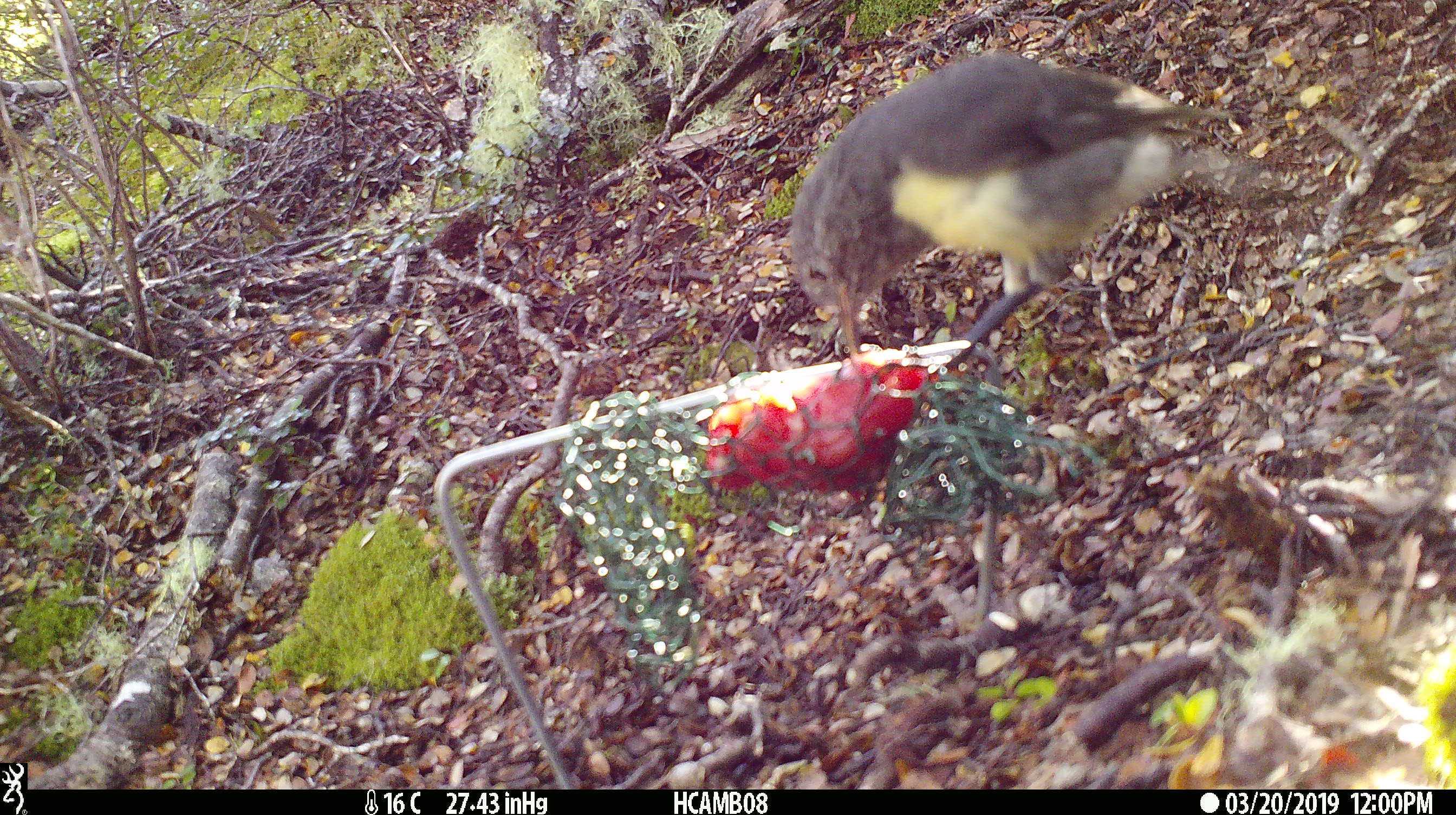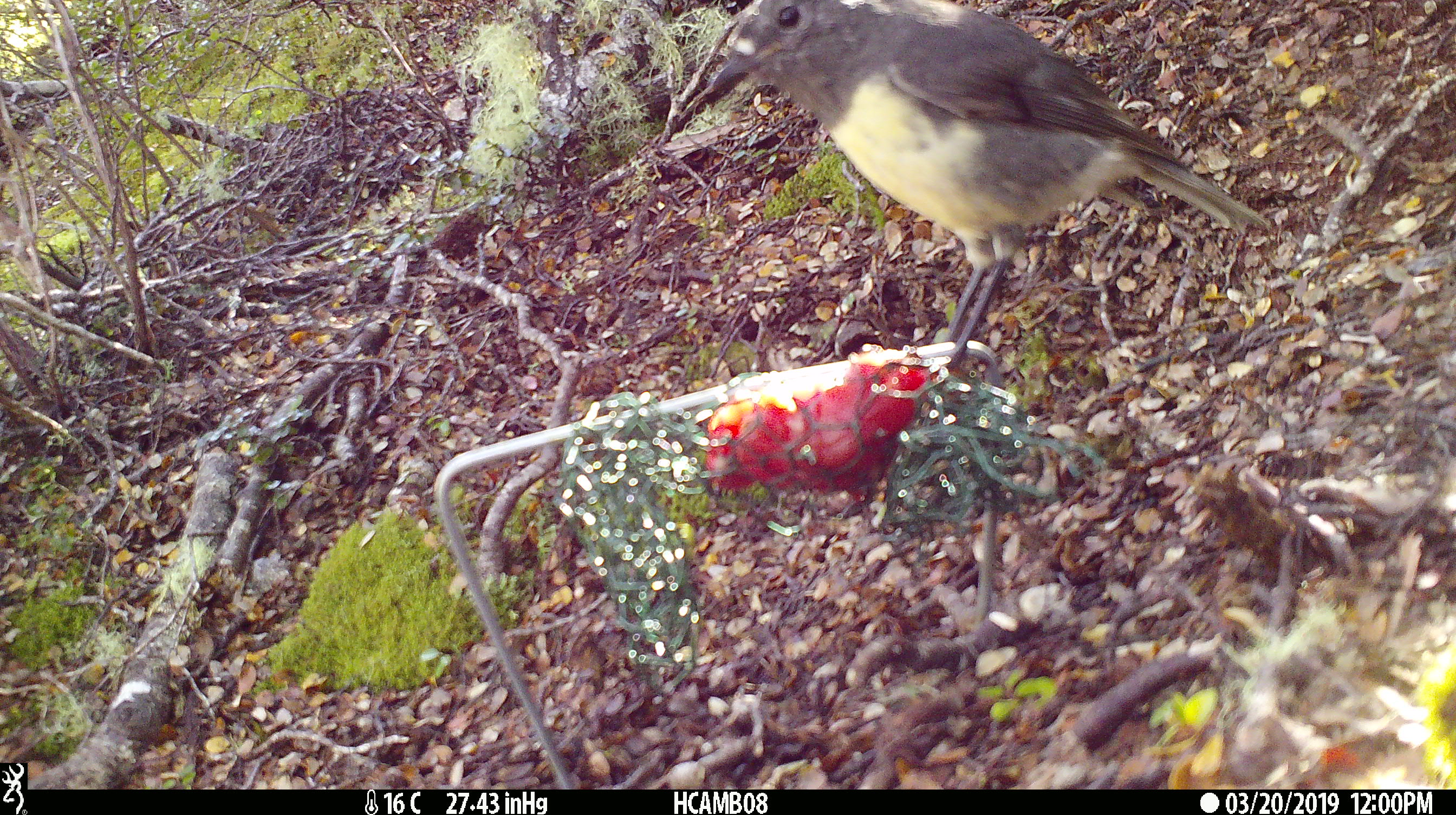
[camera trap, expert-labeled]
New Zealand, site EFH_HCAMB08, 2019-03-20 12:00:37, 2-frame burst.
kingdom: Animalia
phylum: Chordata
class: Aves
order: Passeriformes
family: Petroicidae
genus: Petroica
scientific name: Petroica macrocephala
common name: tomtit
Tomtit (Petroica macrocephala).